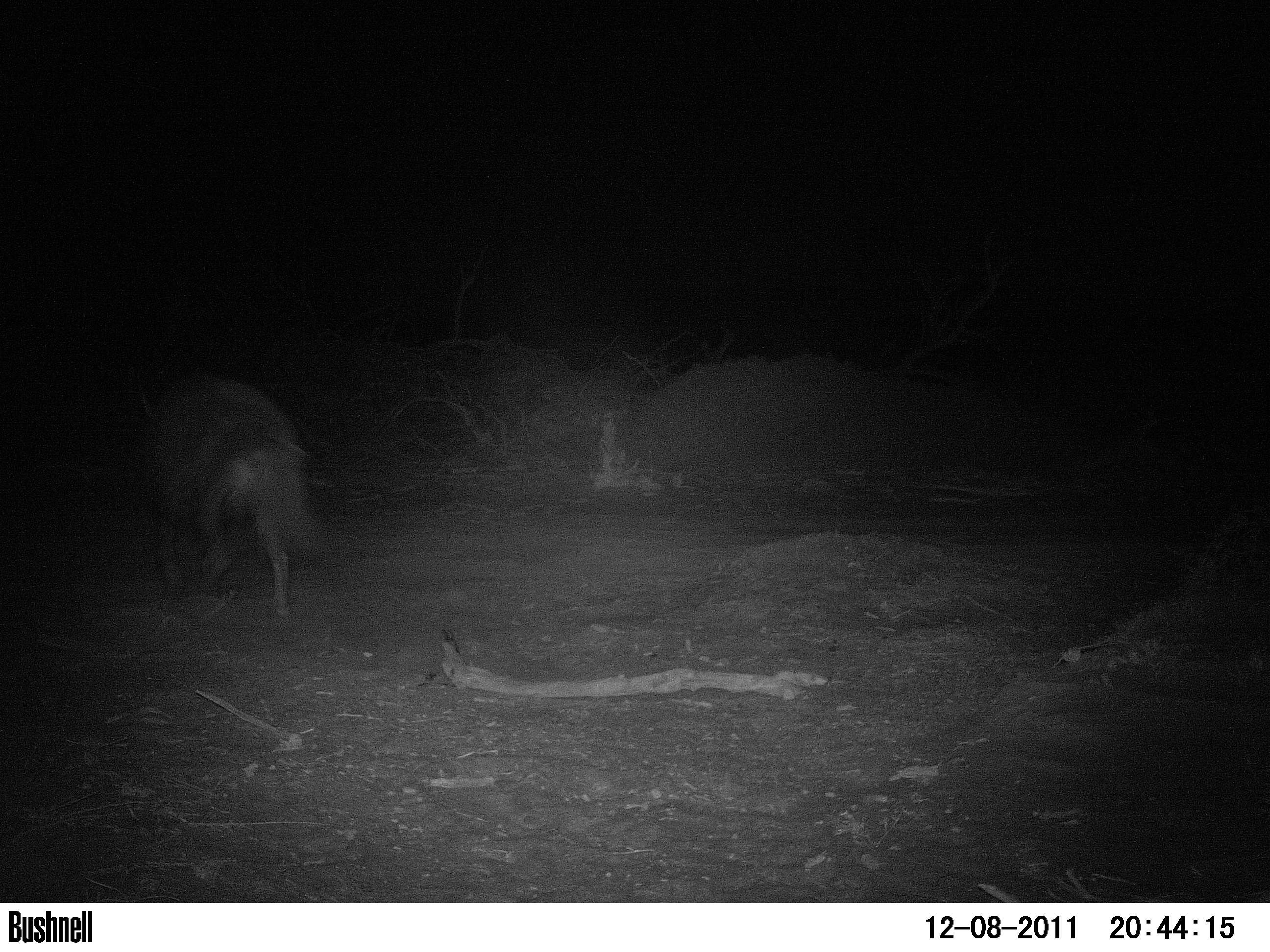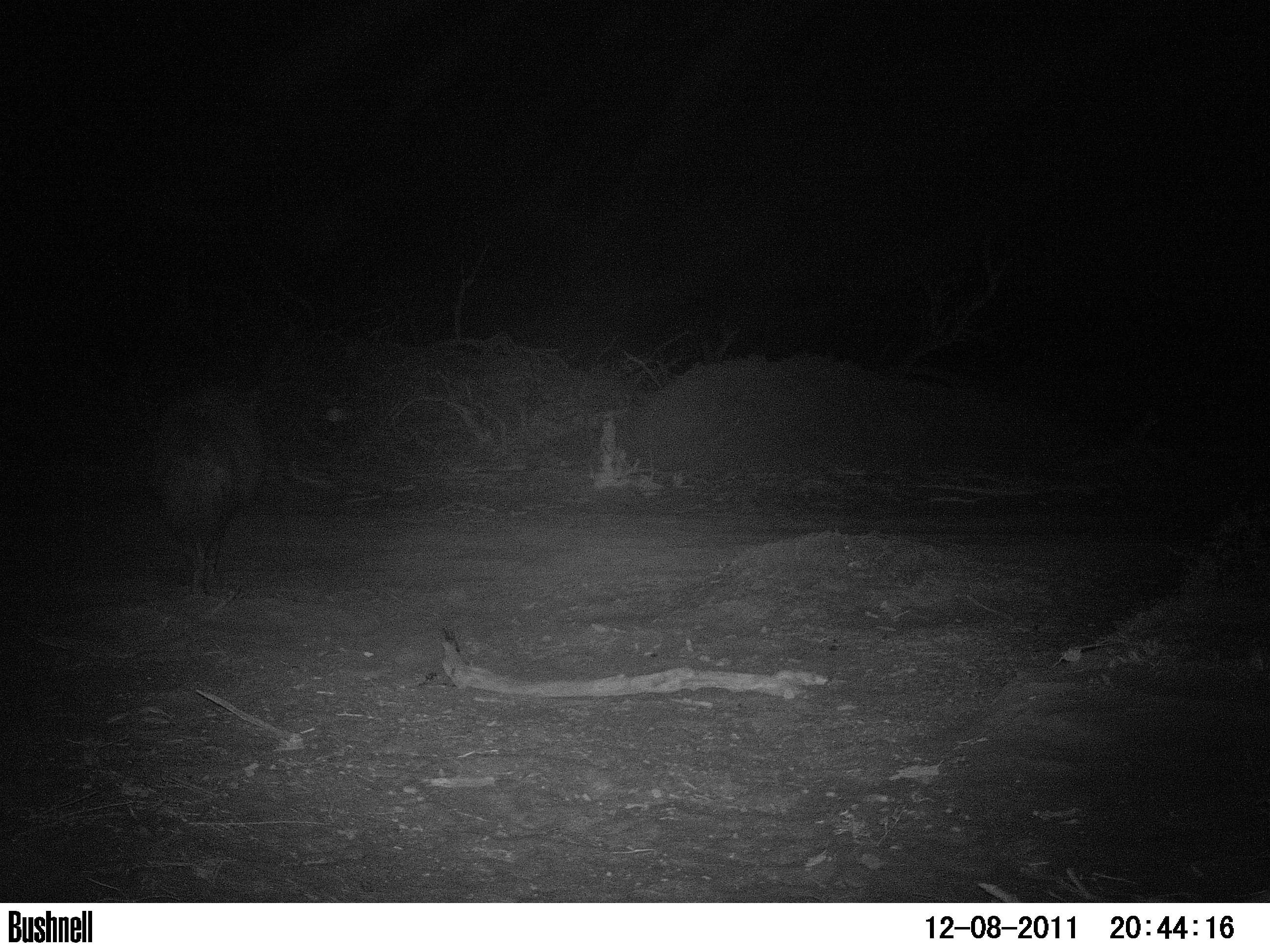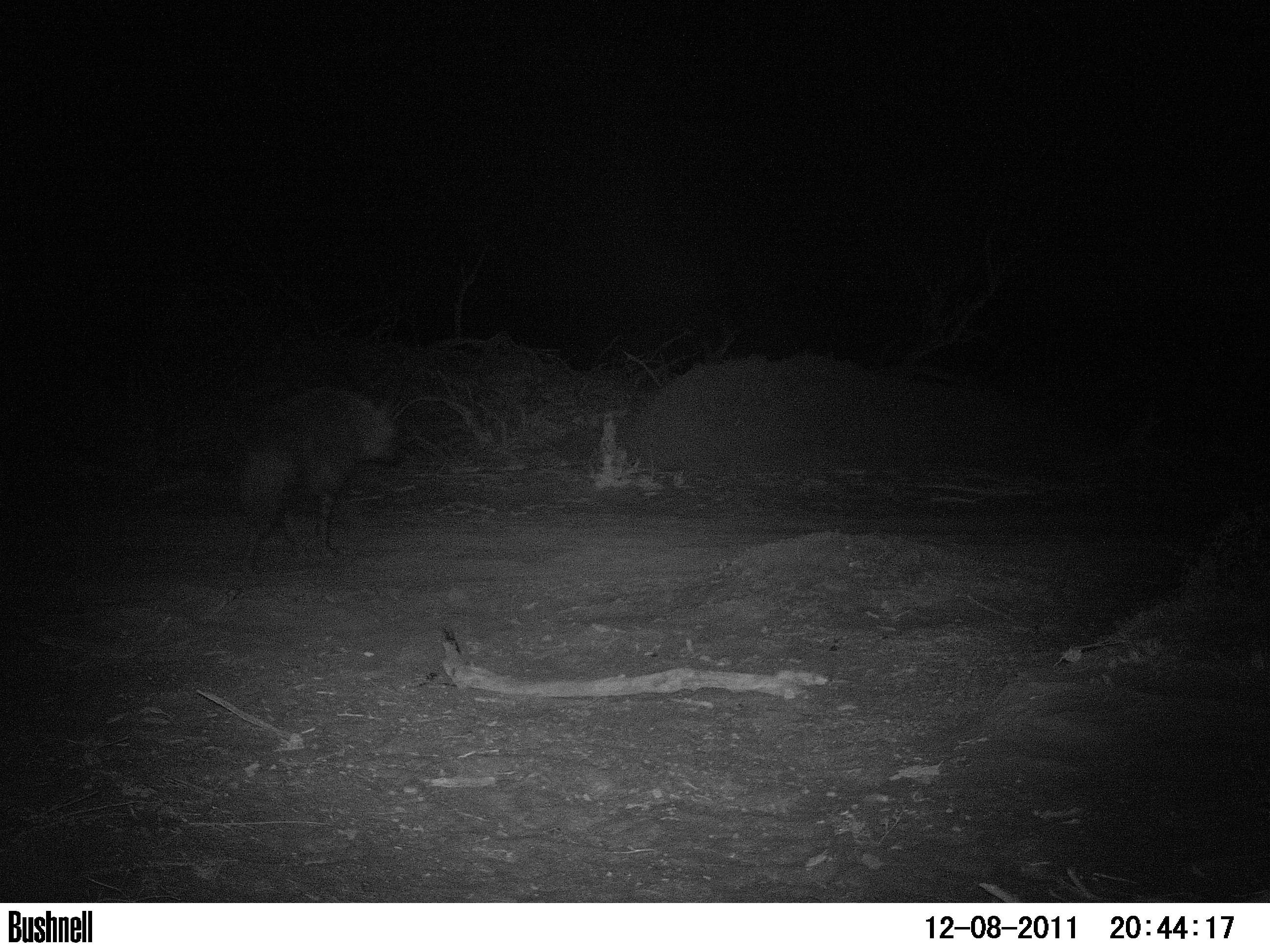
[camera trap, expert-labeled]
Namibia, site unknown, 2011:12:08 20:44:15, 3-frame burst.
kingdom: Animalia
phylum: Chordata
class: Mammalia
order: Carnivora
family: Hyaenidae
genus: Parahyaena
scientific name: Parahyaena brunnea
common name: brown hyena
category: hyaena brunnea